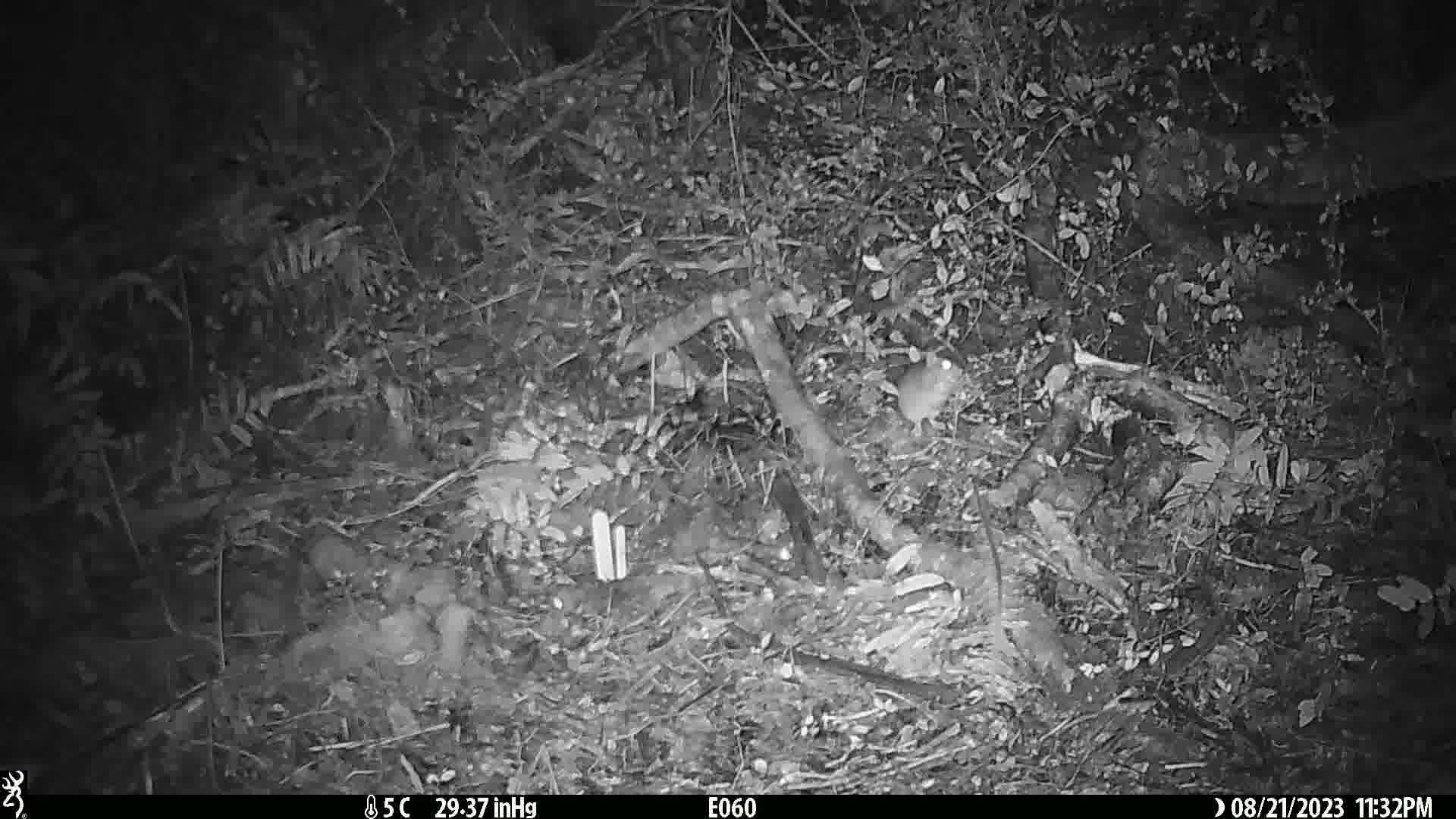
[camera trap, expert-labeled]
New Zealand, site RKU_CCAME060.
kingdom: Animalia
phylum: Chordata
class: Mammalia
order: Rodentia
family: Muridae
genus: Rattus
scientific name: Rattus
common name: rat